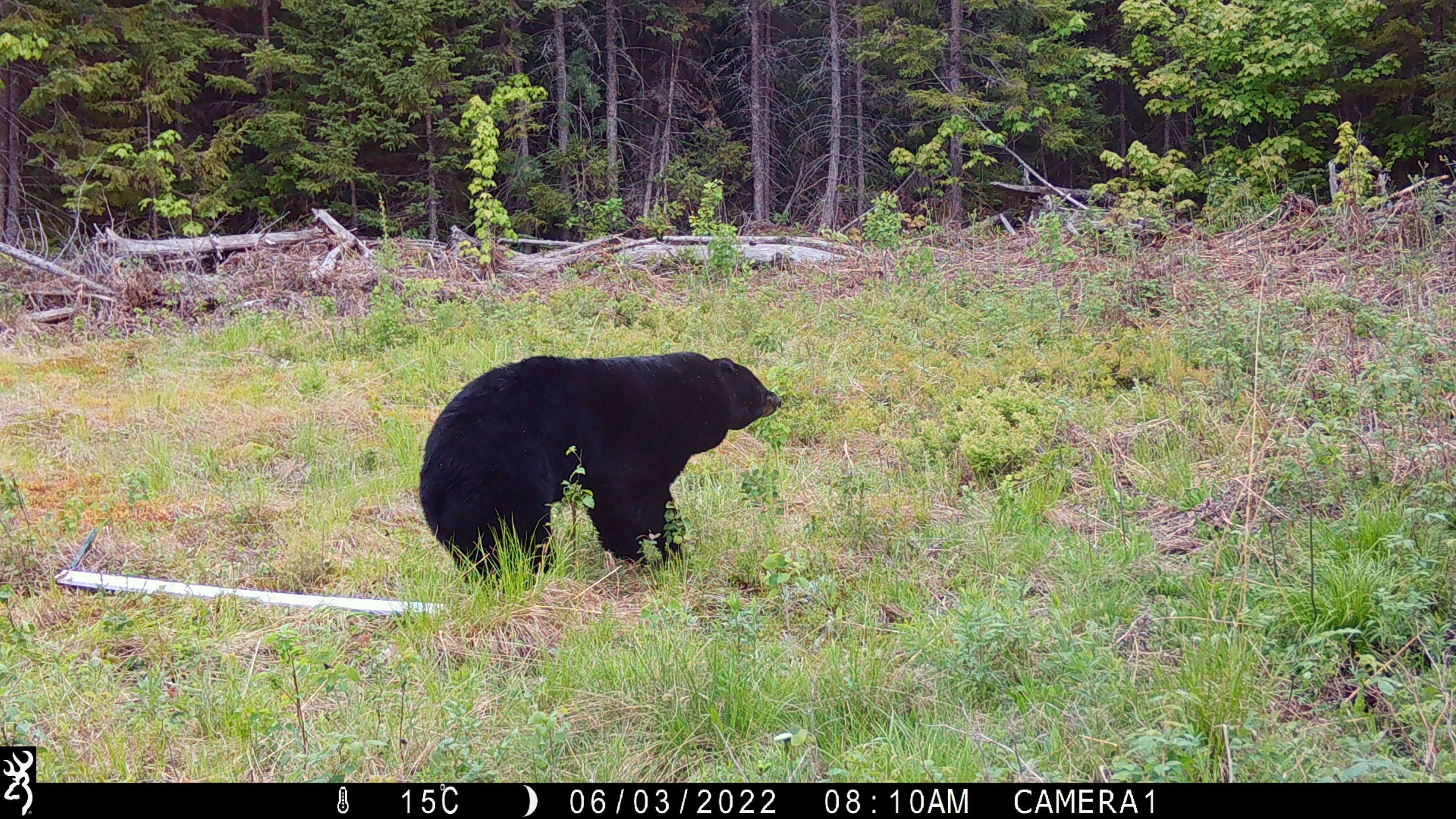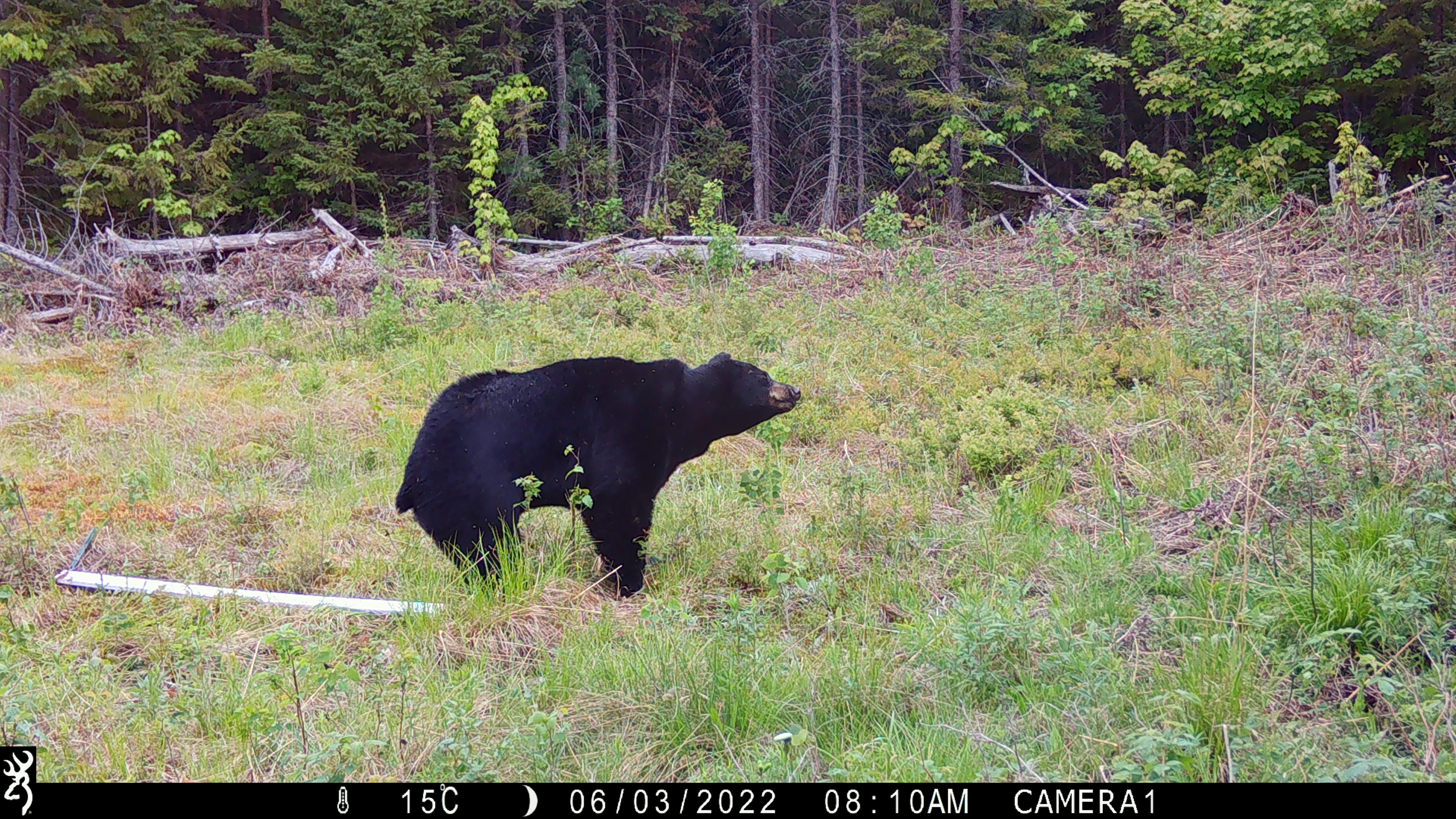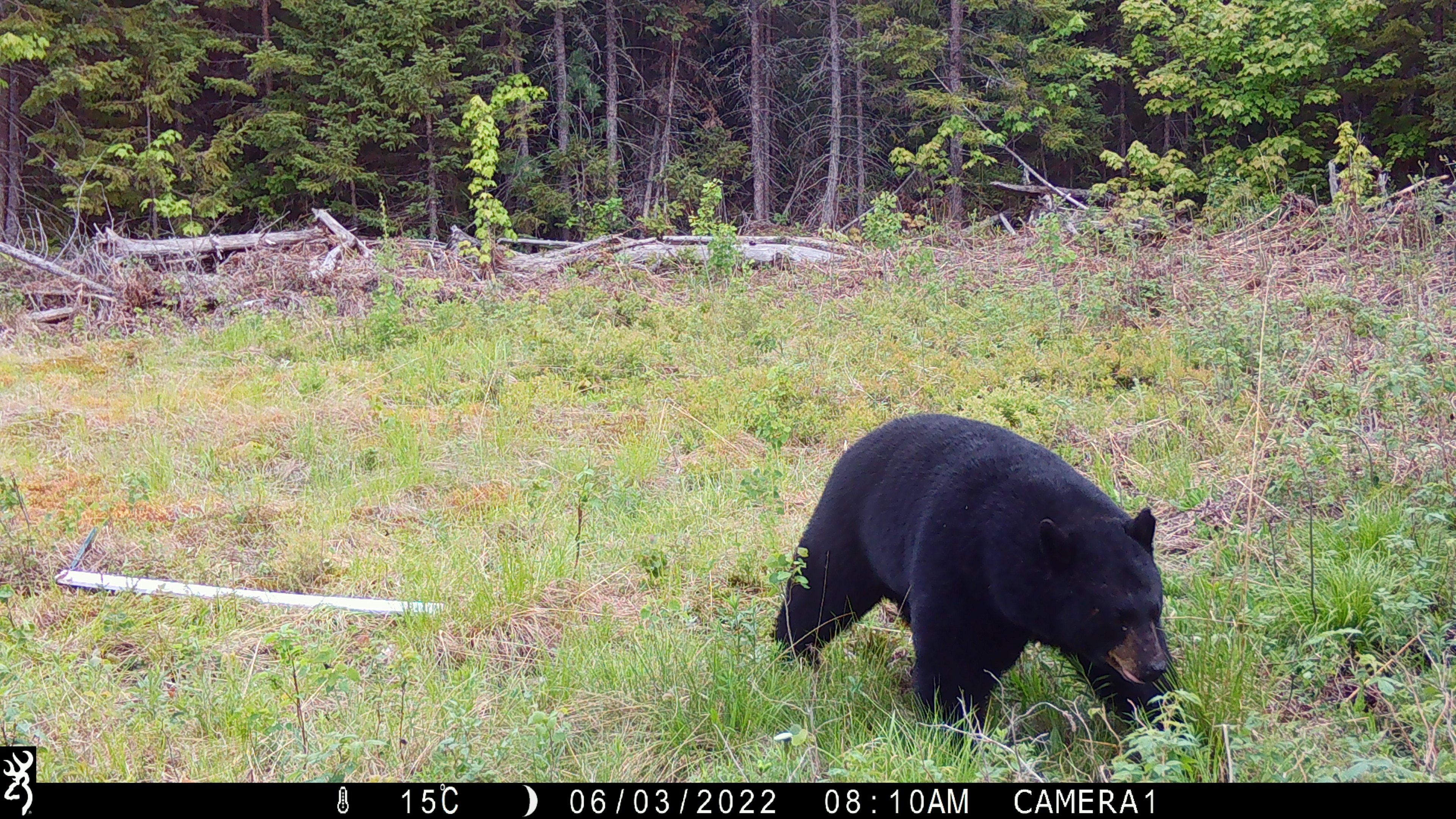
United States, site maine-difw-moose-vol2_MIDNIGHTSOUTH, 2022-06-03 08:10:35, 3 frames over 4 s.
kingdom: Animalia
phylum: Chordata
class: Mammalia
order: Carnivora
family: Ursidae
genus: Ursus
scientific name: Ursus americanus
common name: black bear